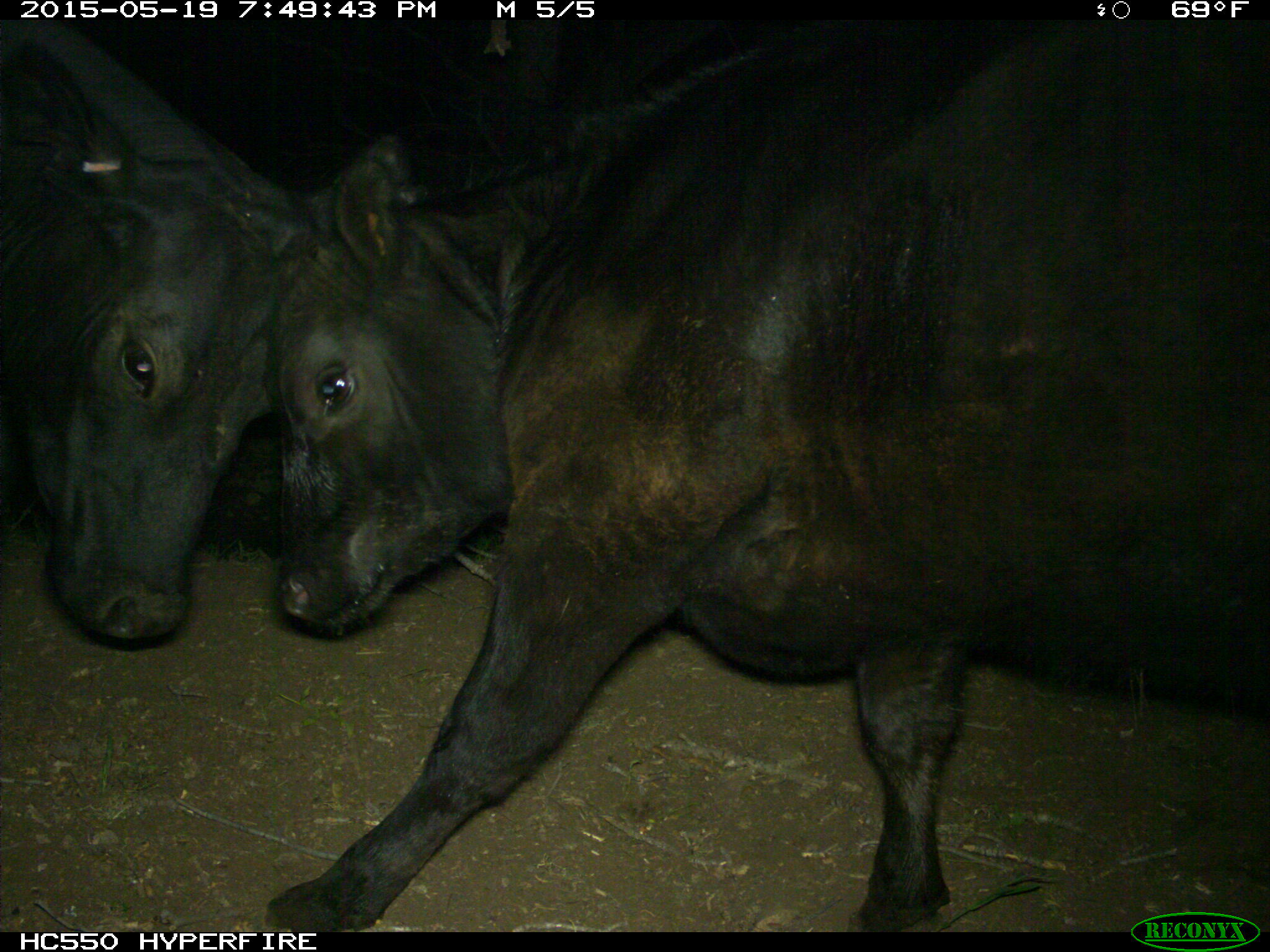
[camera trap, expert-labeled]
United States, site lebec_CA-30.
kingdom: Animalia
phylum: Chordata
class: Mammalia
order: Artiodactyla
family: Bovidae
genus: Bos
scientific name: Bos taurus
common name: domestic cow